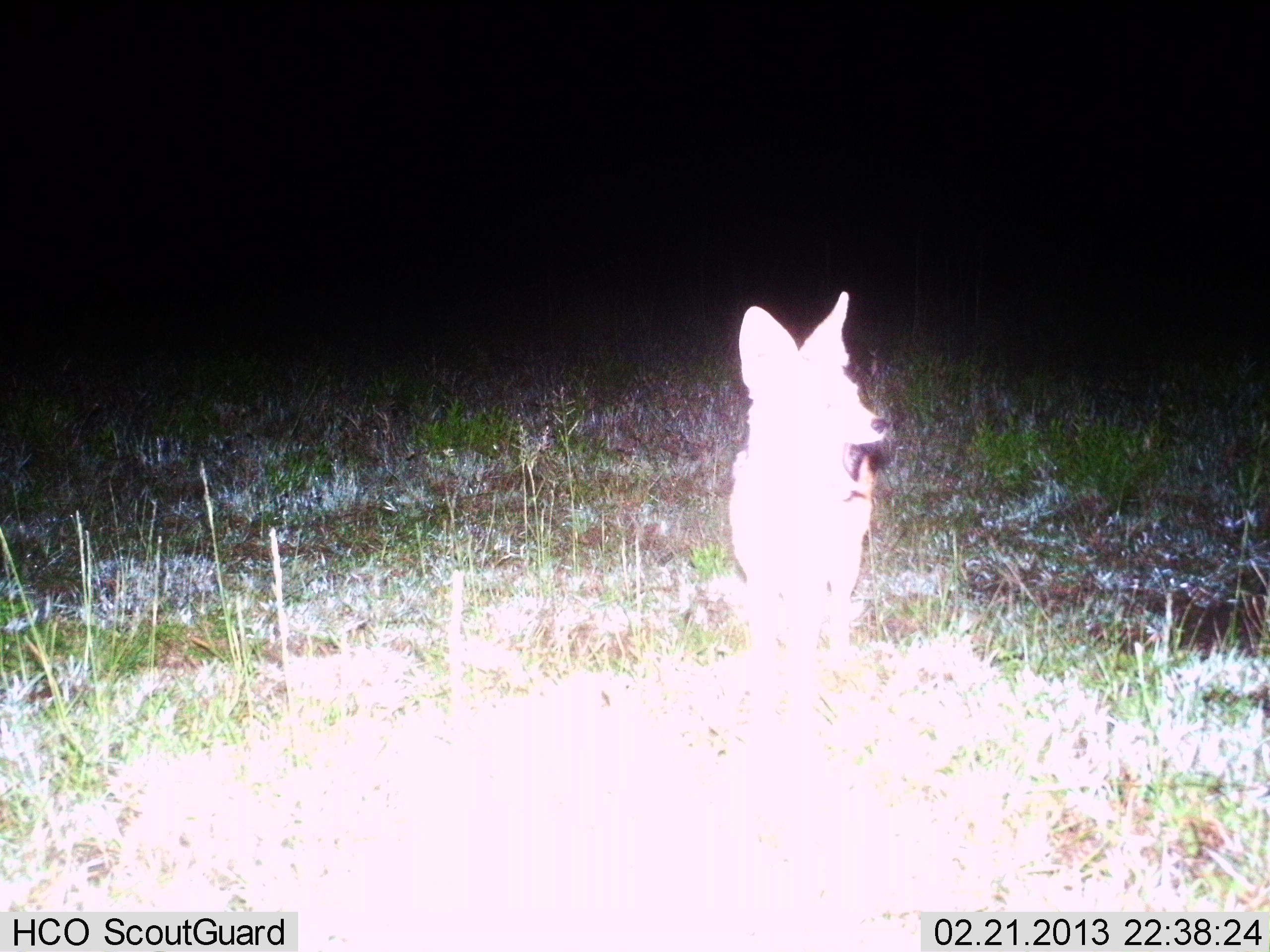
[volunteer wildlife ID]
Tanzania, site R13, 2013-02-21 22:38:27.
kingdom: Animalia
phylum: Chordata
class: Mammalia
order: Carnivora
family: Canidae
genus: Lupulella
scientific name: Lupulella mesomelas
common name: black-backed jackal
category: jackal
Jackal (black-backed jackal) (Lupulella mesomelas), count 1. Behavior (volunteer vote fractions): standing 100%, resting 0%, moving 0%, interacting 0%. Young present (vote fraction): 0%. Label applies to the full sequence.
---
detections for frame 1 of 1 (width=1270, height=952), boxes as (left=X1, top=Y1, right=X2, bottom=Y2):
animal: (left=728, top=292, right=890, bottom=667)